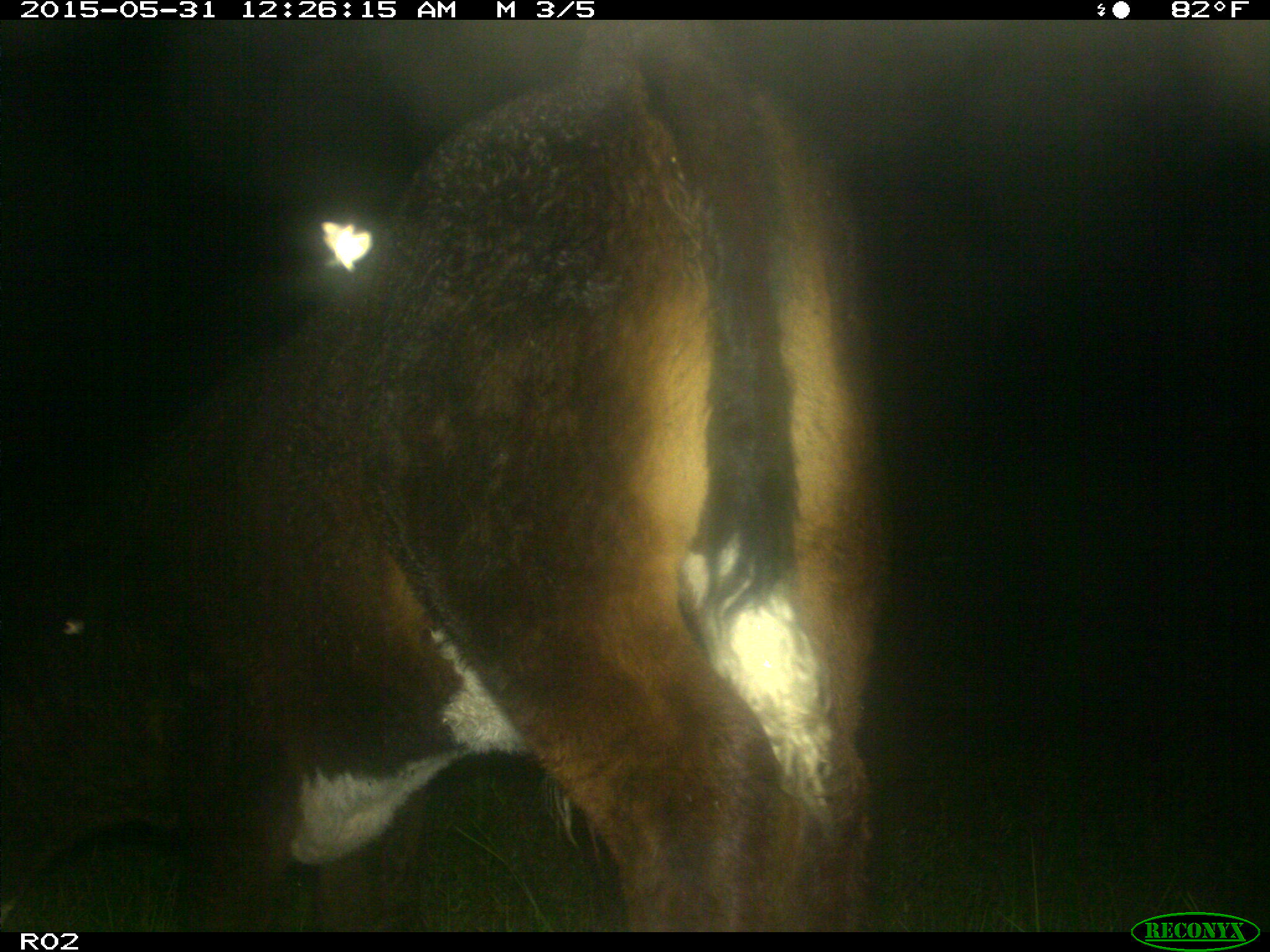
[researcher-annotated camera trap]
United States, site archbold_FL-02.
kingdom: Animalia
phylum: Chordata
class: Mammalia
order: Artiodactyla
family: Bovidae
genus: Bos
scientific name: Bos taurus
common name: domestic cow